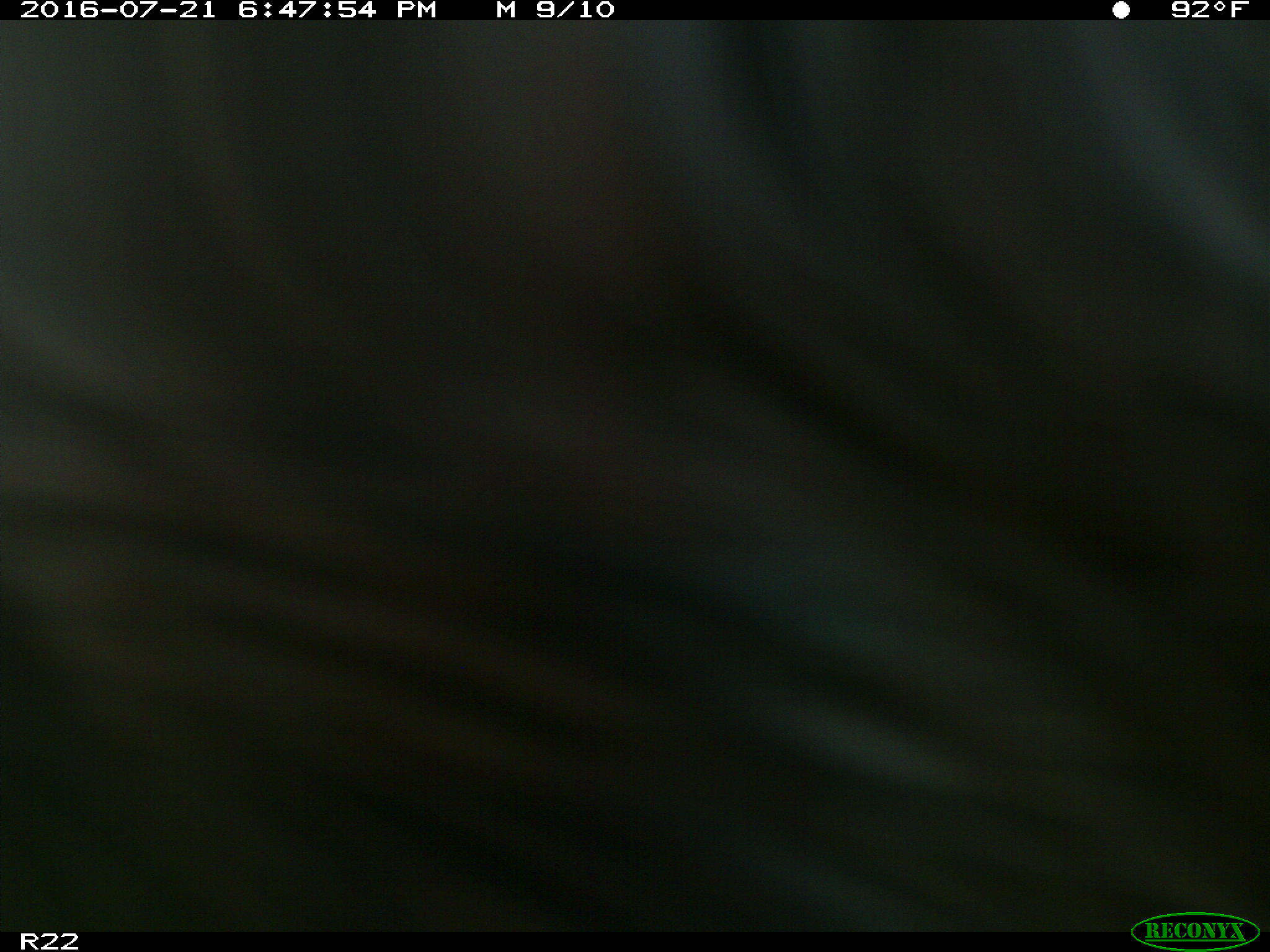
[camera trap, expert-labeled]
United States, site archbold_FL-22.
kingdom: Animalia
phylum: Chordata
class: Mammalia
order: Artiodactyla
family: Bovidae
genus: Bos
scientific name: Bos taurus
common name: domestic cow